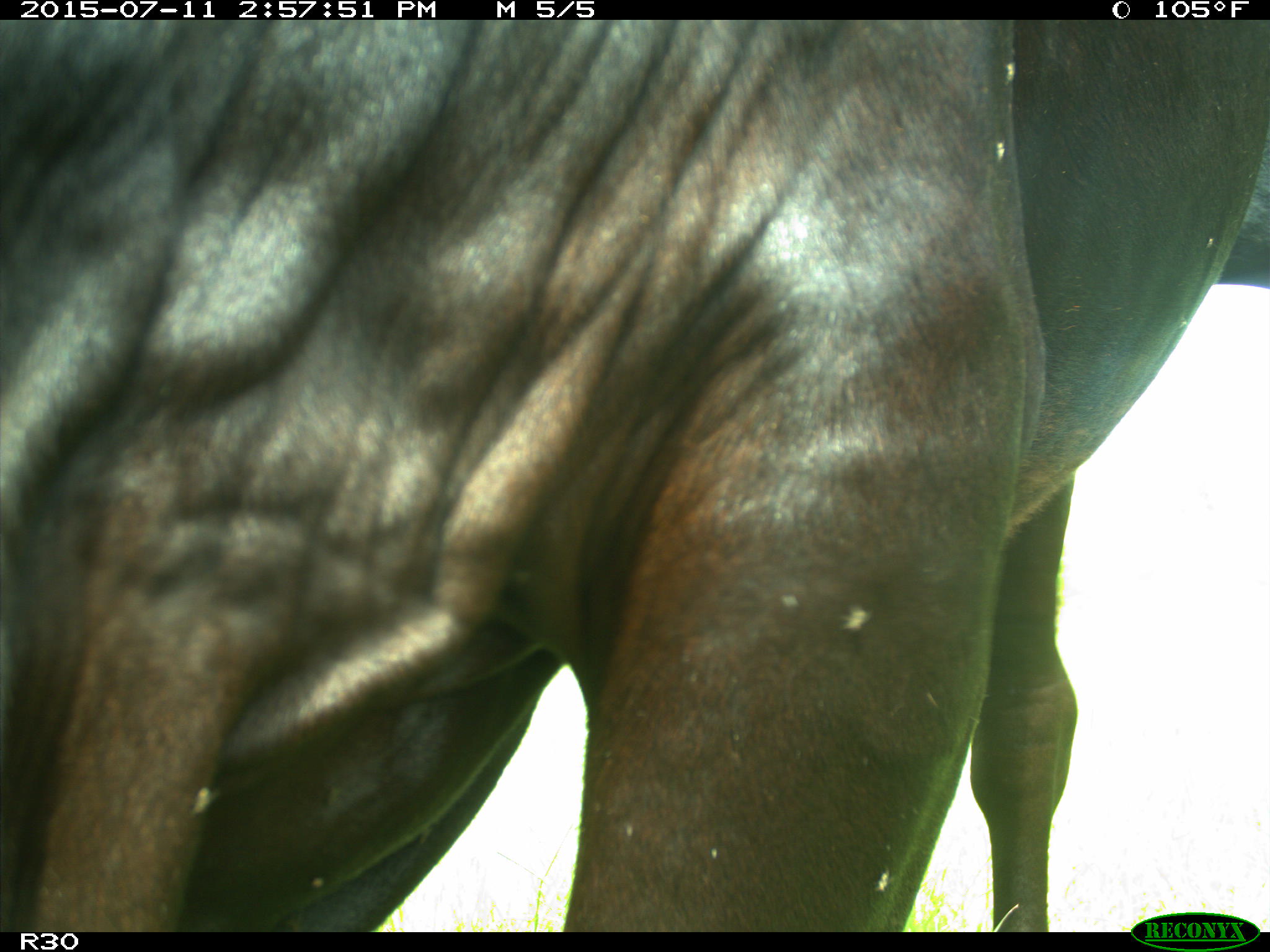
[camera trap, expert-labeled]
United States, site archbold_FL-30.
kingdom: Animalia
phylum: Chordata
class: Mammalia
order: Artiodactyla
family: Bovidae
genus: Bos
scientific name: Bos taurus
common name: domestic cow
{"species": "Bos taurus (domestic cow)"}